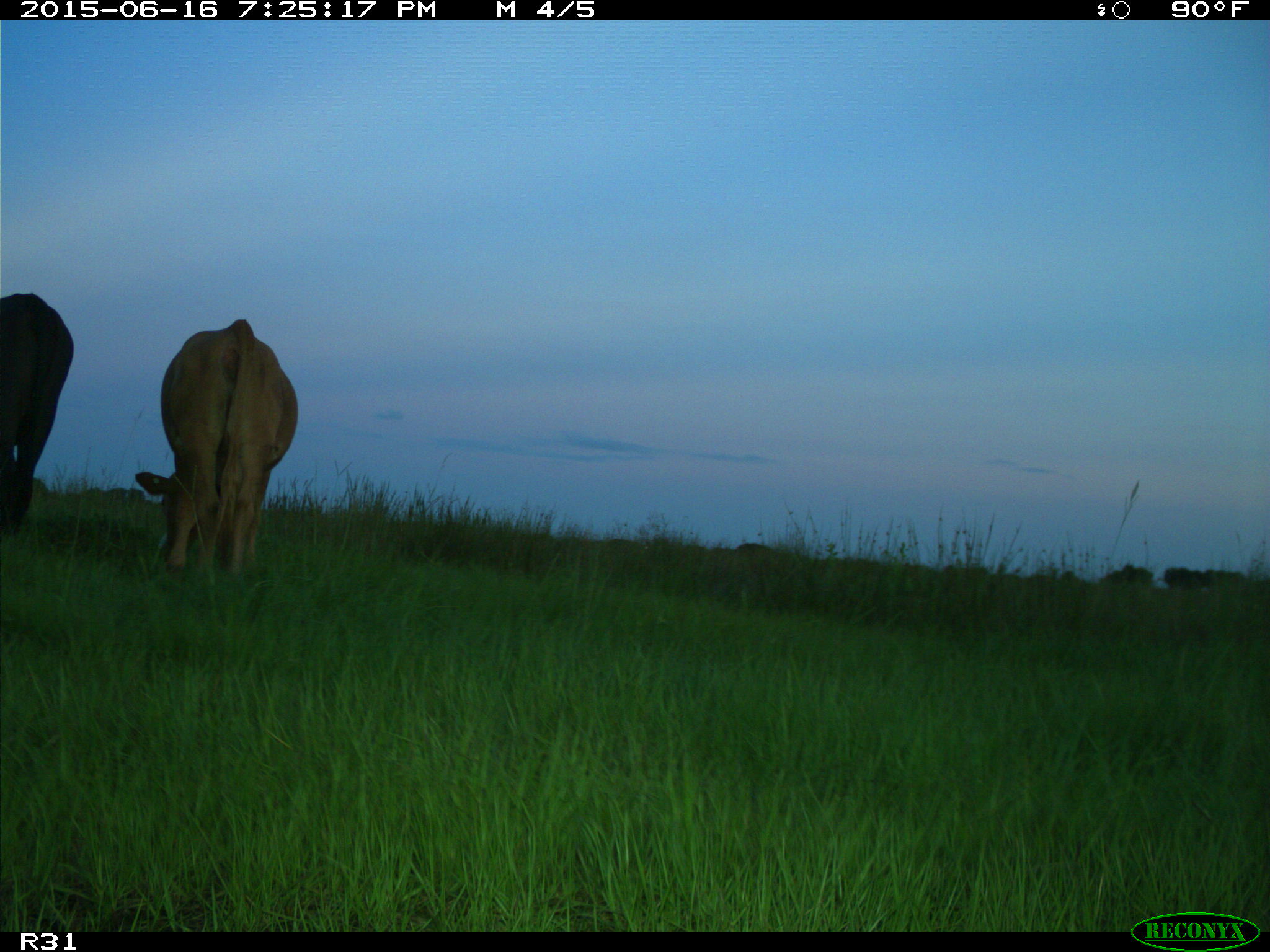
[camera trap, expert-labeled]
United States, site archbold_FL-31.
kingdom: Animalia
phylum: Chordata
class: Mammalia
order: Artiodactyla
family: Bovidae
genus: Bos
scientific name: Bos taurus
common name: domestic cow